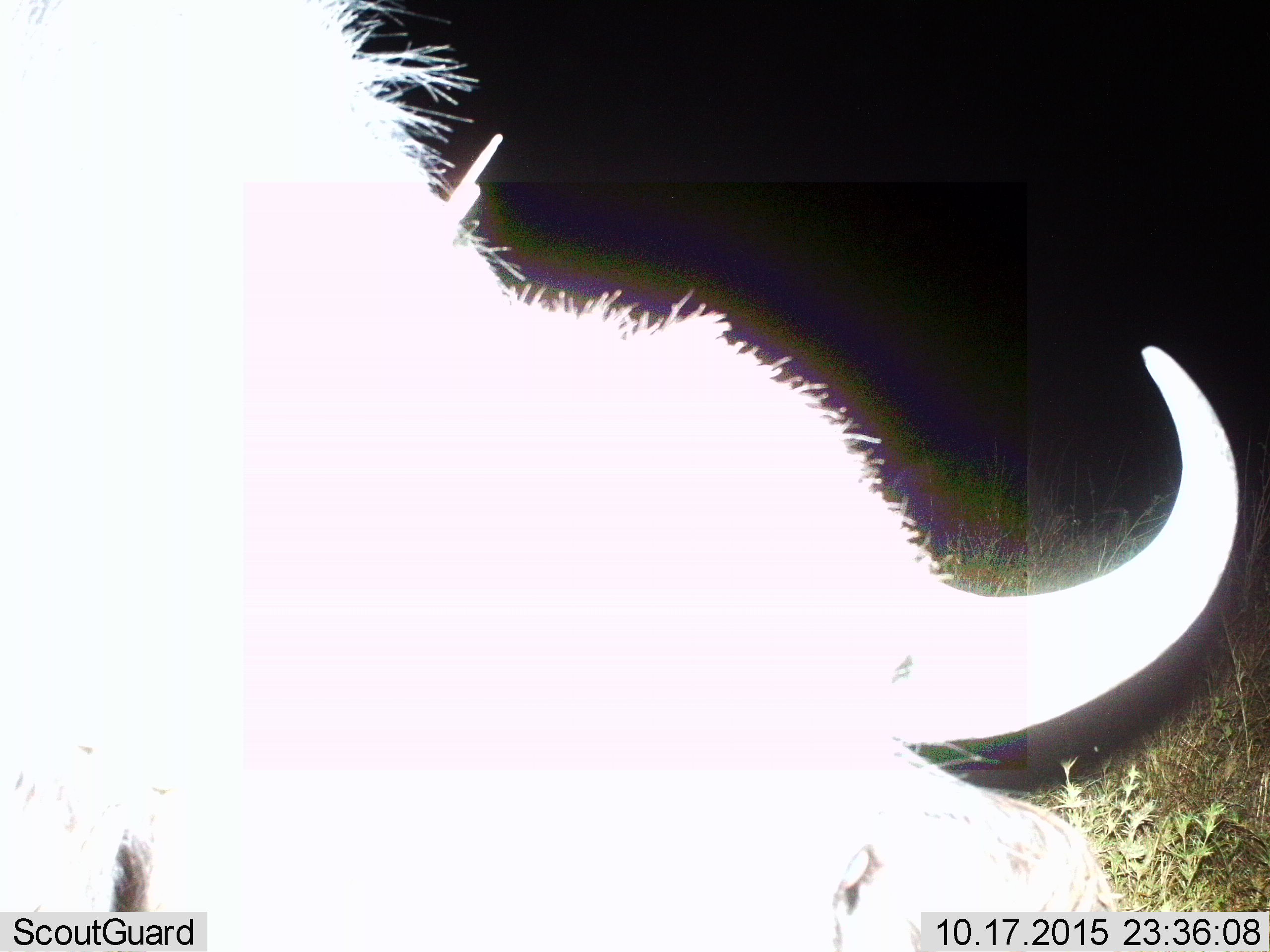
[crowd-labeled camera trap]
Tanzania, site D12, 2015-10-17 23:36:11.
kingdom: Animalia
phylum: Chordata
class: Mammalia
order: Artiodactyla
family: Bovidae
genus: Syncerus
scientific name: Syncerus caffer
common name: cape buffalo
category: buffalo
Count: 1.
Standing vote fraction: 60%.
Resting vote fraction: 0%.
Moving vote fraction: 10%.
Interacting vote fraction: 0%.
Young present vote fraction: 0%.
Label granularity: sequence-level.